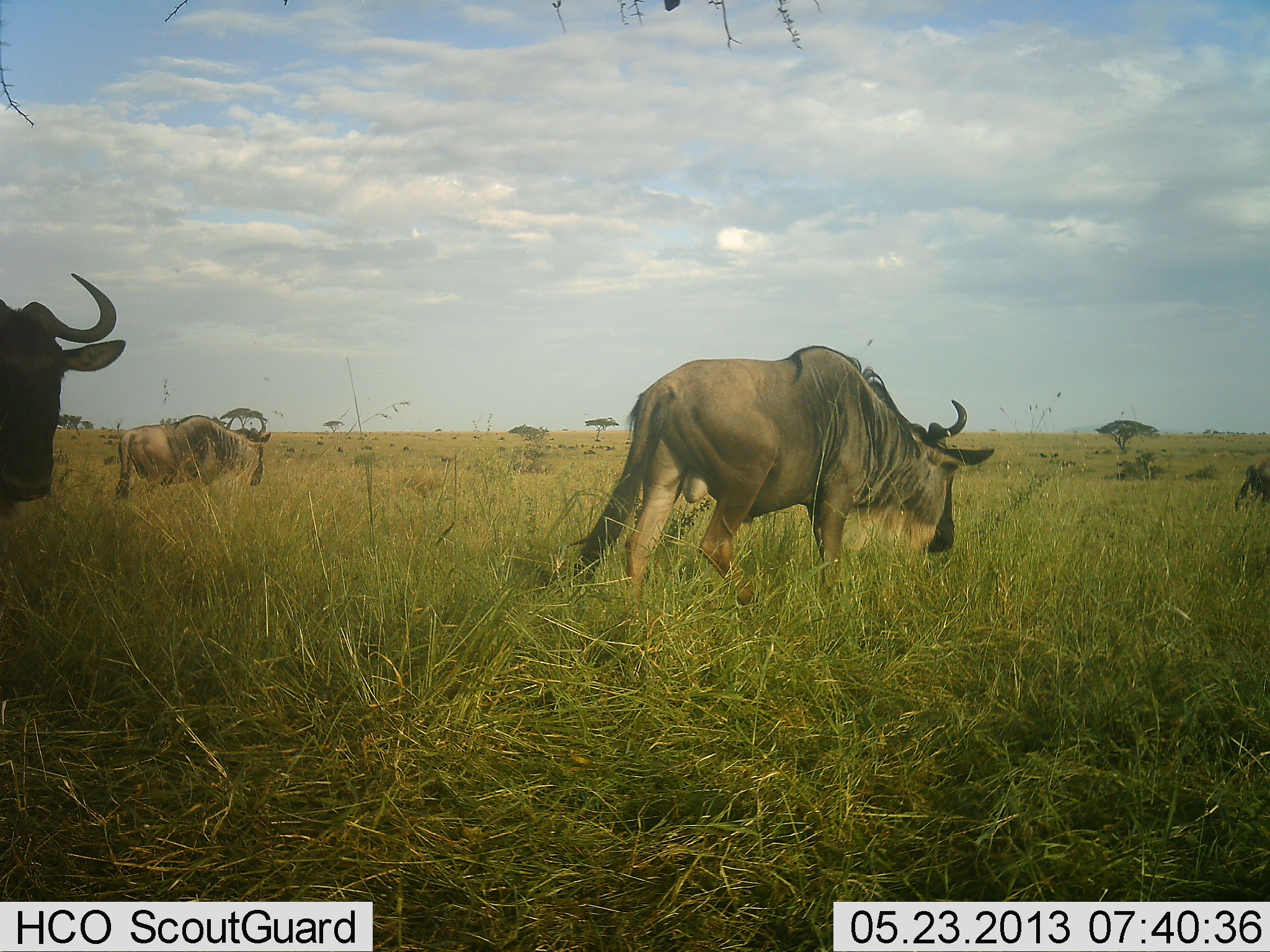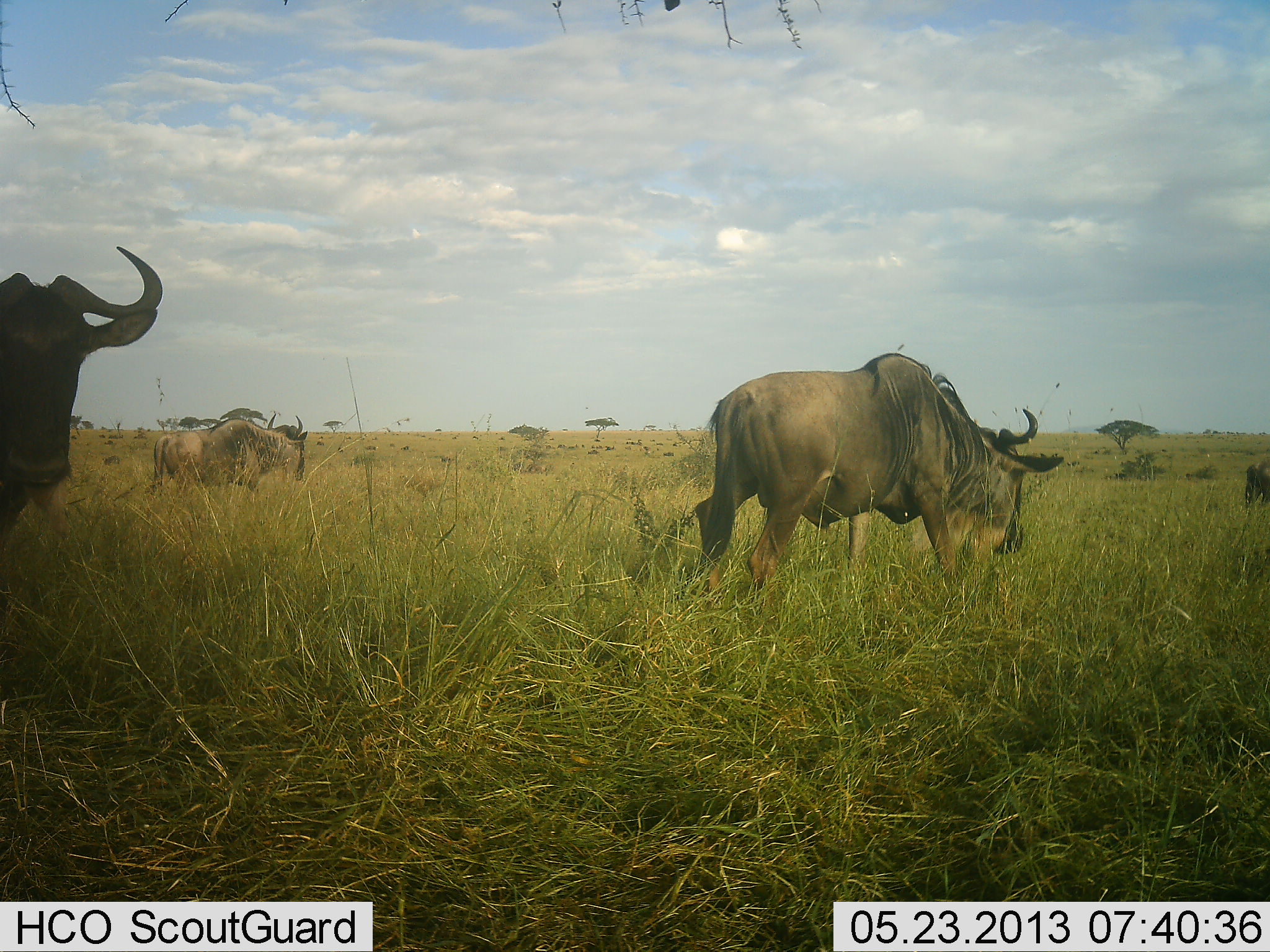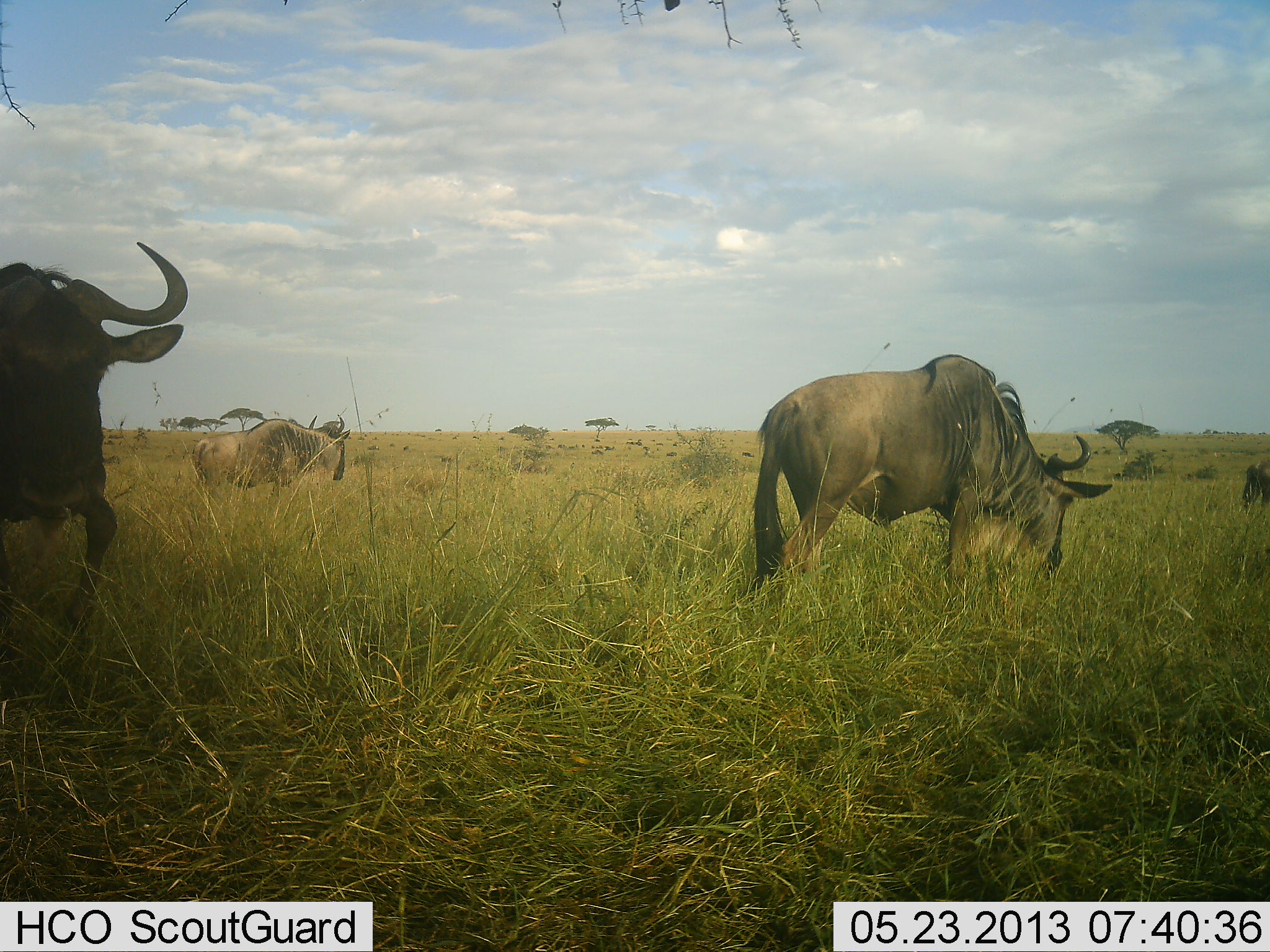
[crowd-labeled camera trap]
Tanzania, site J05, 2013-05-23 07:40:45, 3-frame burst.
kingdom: Animalia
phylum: Chordata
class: Mammalia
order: Artiodactyla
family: Bovidae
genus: Connochaetes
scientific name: Connochaetes taurinus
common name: blue wildebeest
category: wildebeest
Wildebeest (blue wildebeest) (Connochaetes taurinus), count 4. Behavior (volunteer vote fractions): standing 19%, resting 0%, moving 88%, interacting 3%. Young present (vote fraction): 0%. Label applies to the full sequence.